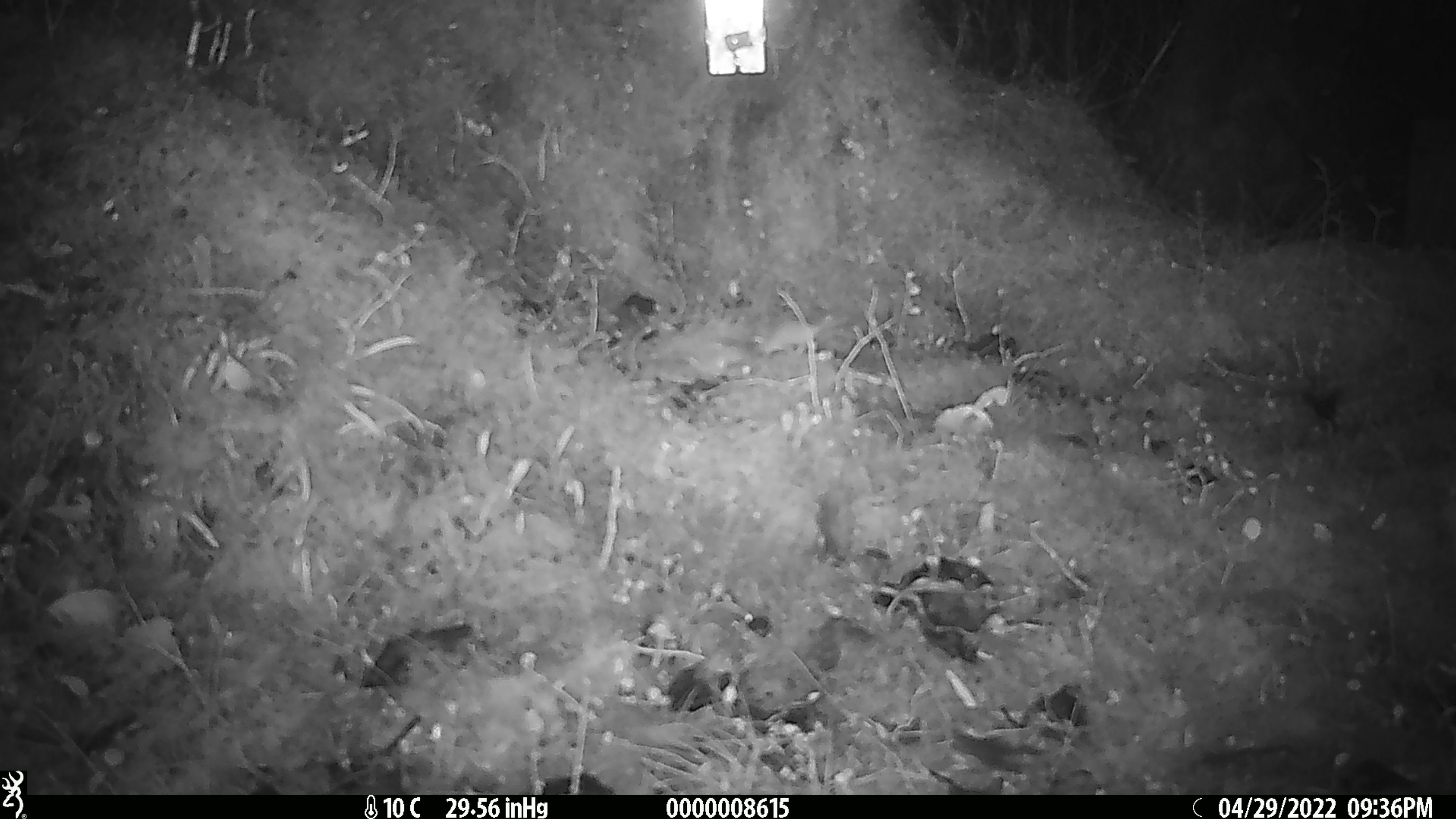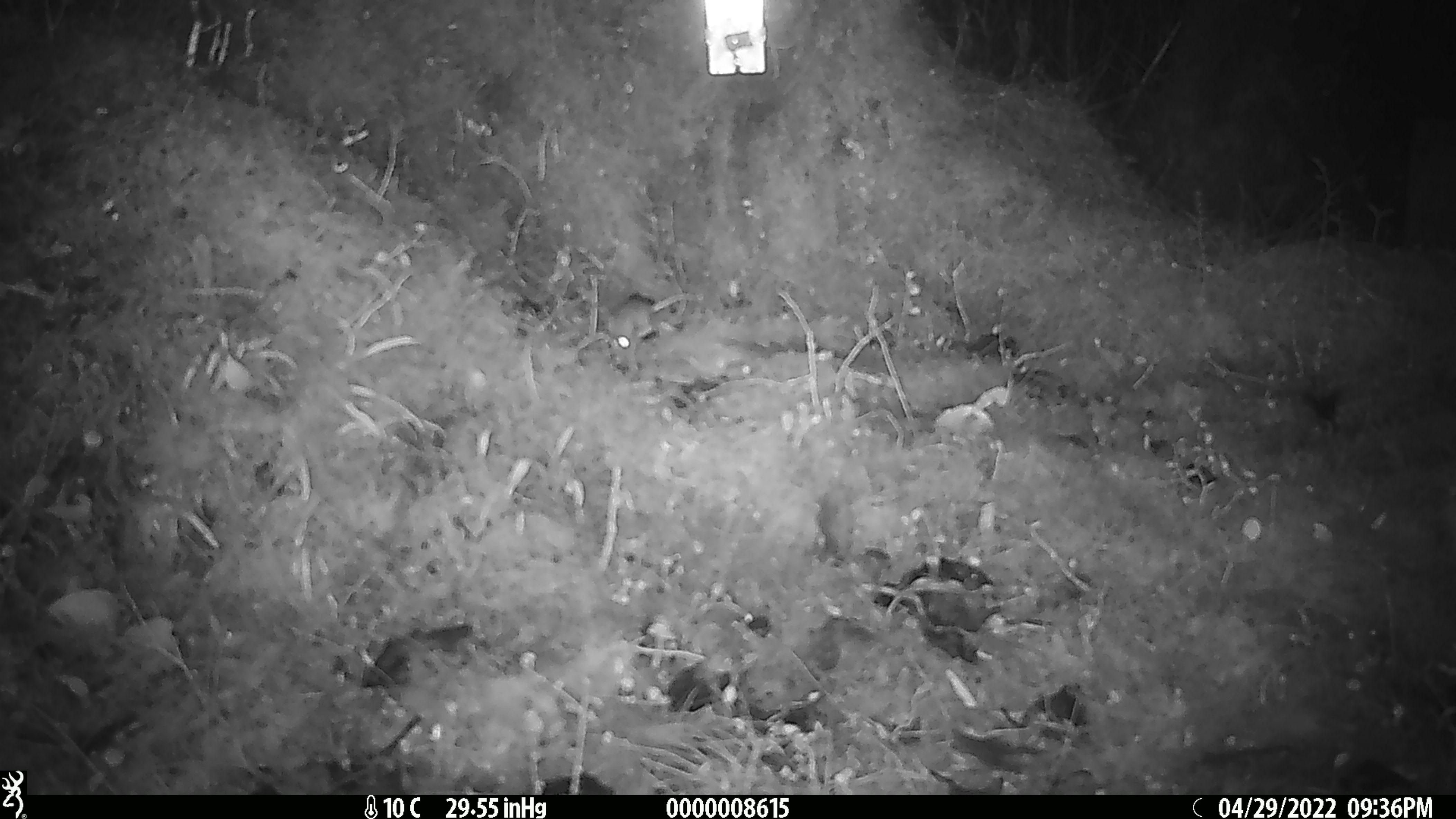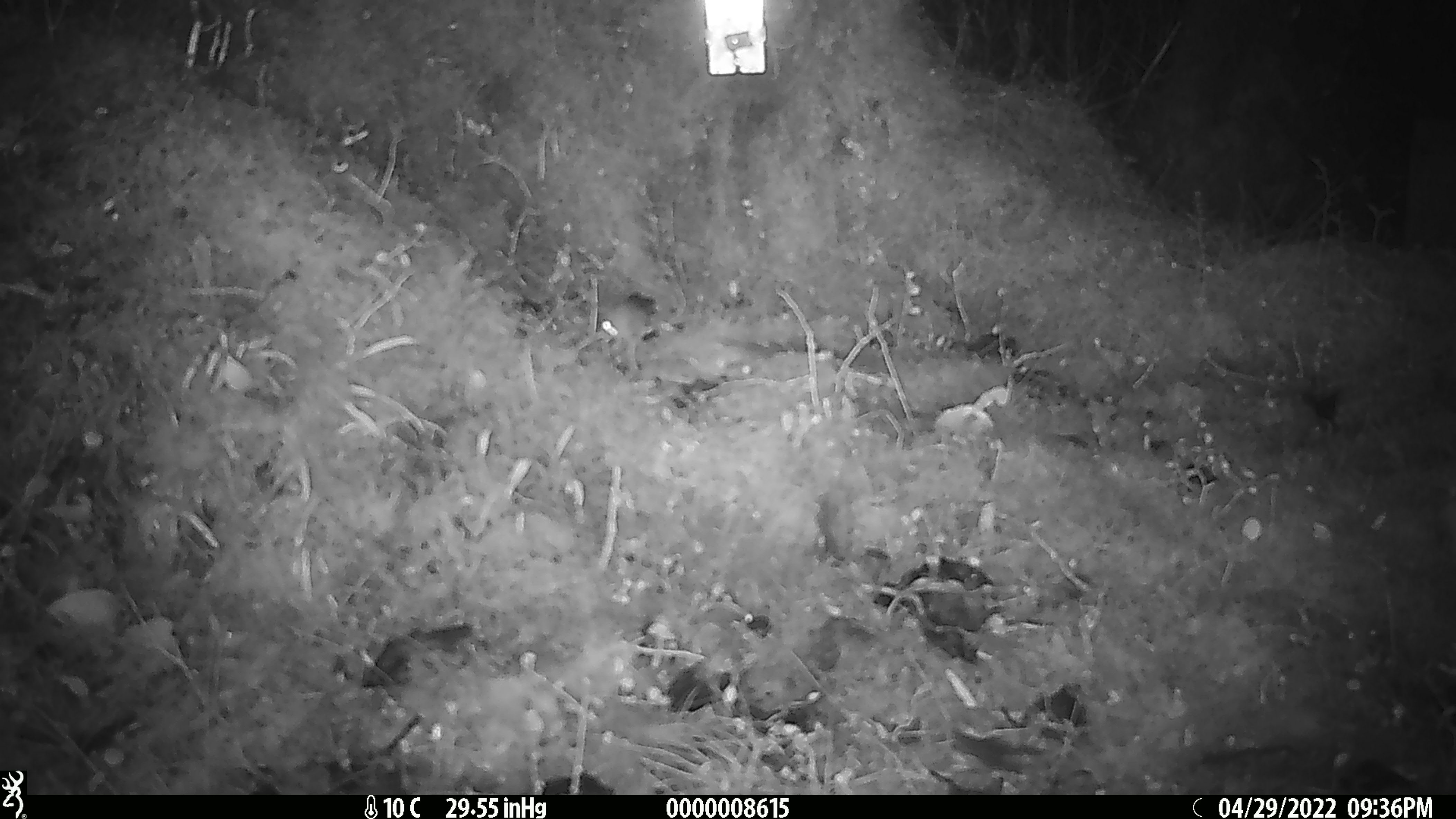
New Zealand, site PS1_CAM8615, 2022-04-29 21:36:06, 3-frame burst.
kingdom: Animalia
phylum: Chordata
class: Mammalia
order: Rodentia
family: Muridae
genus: Mus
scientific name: Mus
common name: mouse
Mouse (Mus).